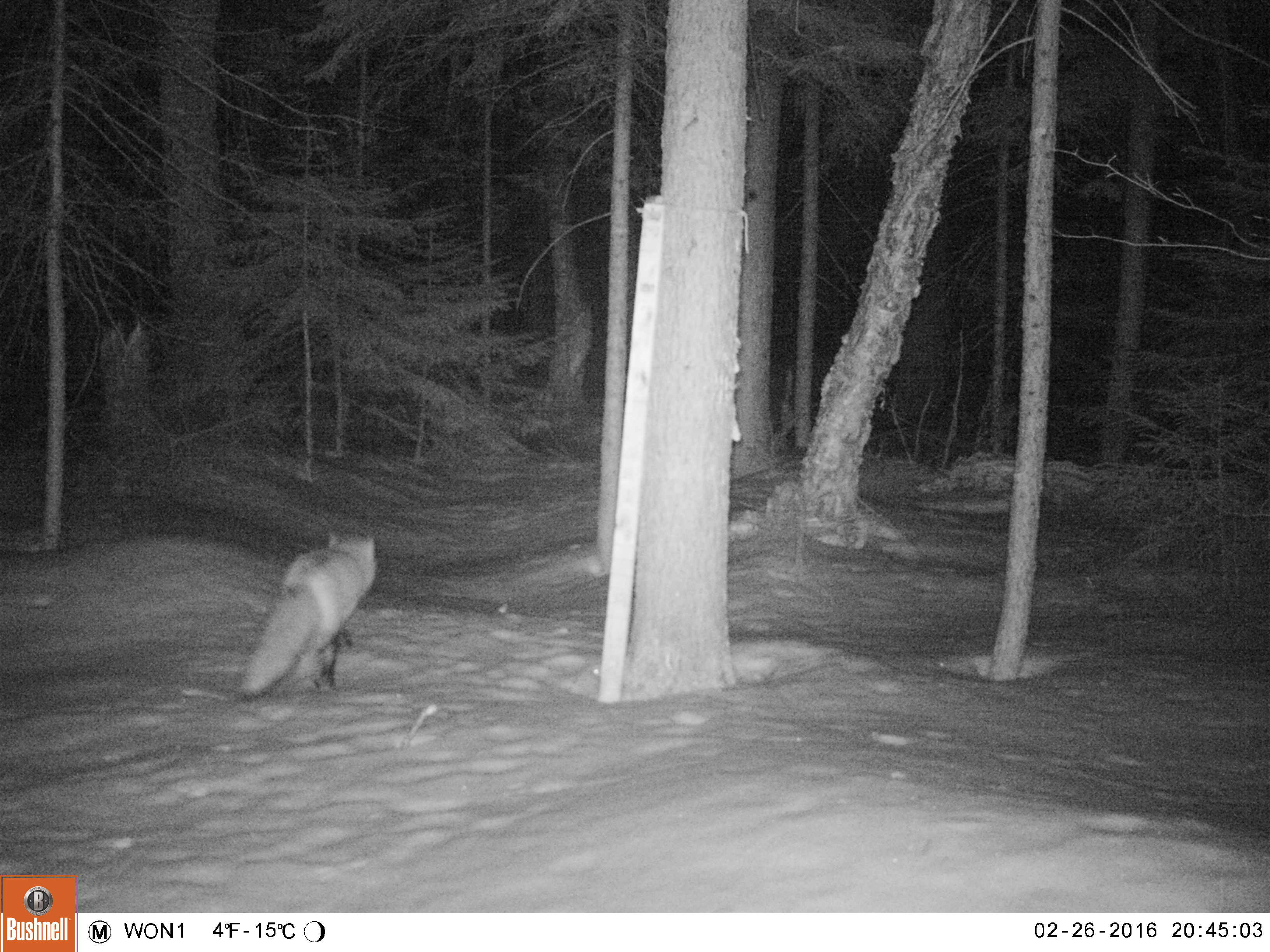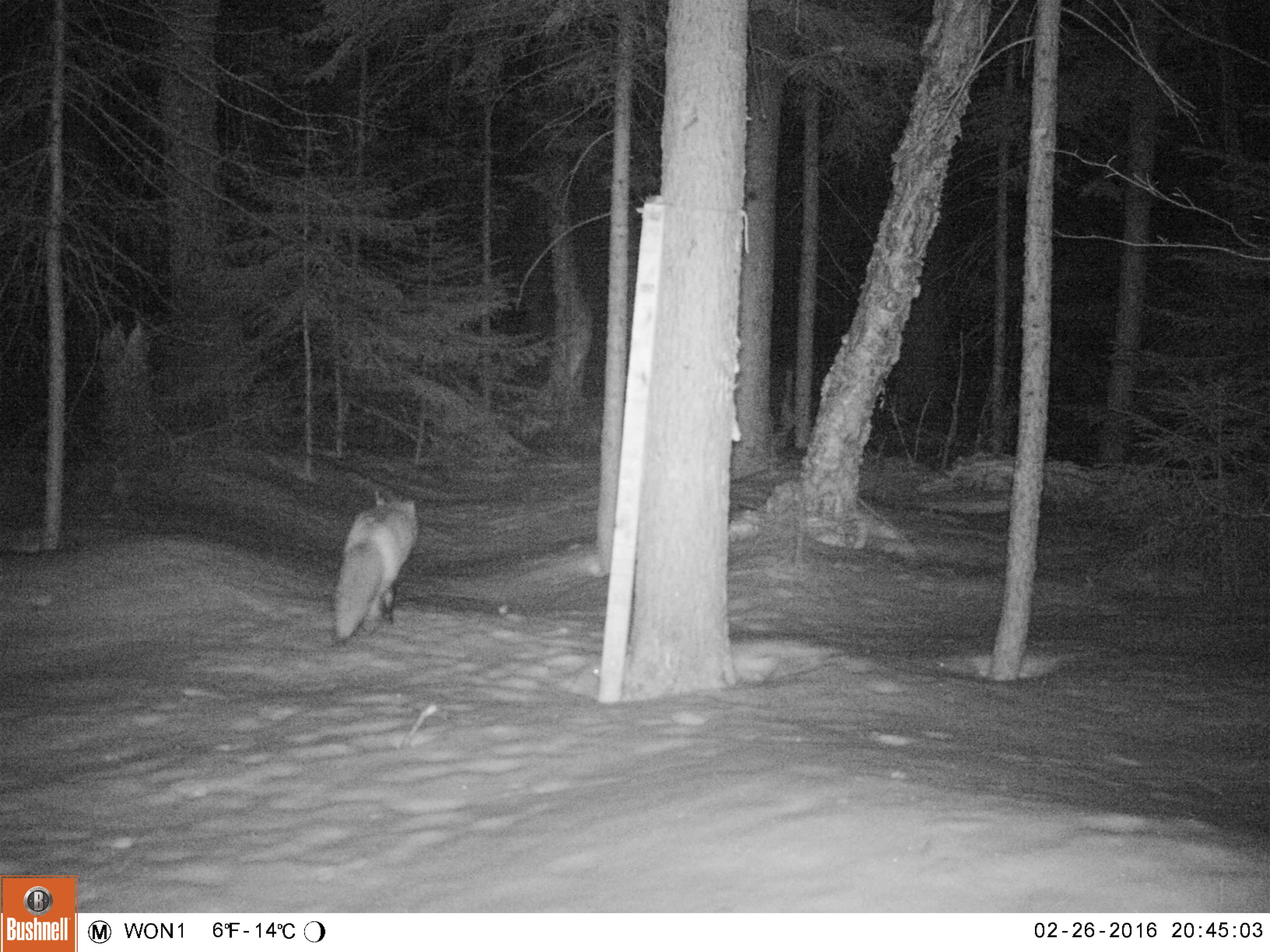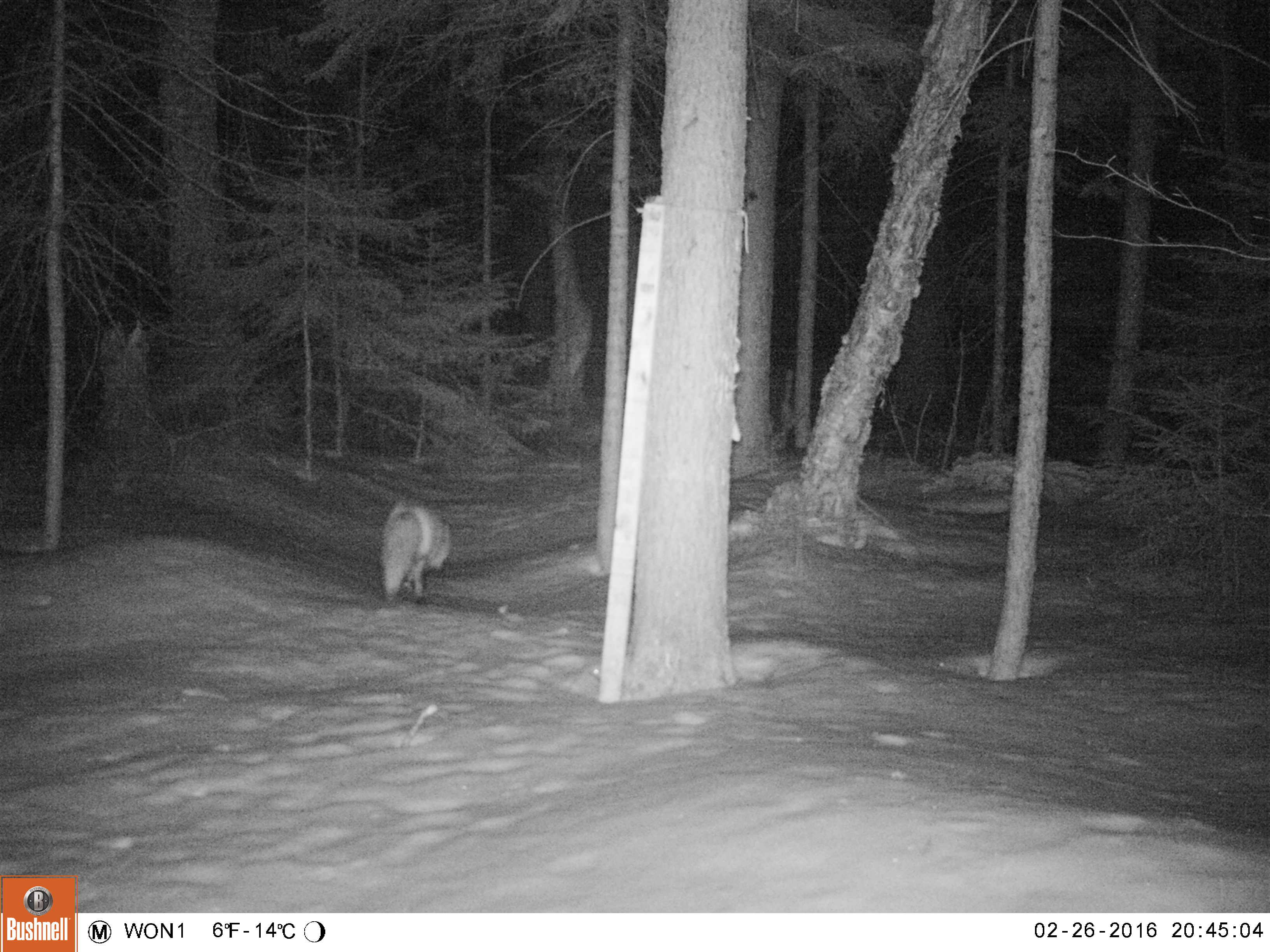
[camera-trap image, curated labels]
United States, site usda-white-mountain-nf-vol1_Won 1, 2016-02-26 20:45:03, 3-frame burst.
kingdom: Animalia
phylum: Chordata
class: Mammalia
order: Carnivora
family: Canidae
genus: Vulpes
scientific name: Vulpes vulpes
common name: red fox